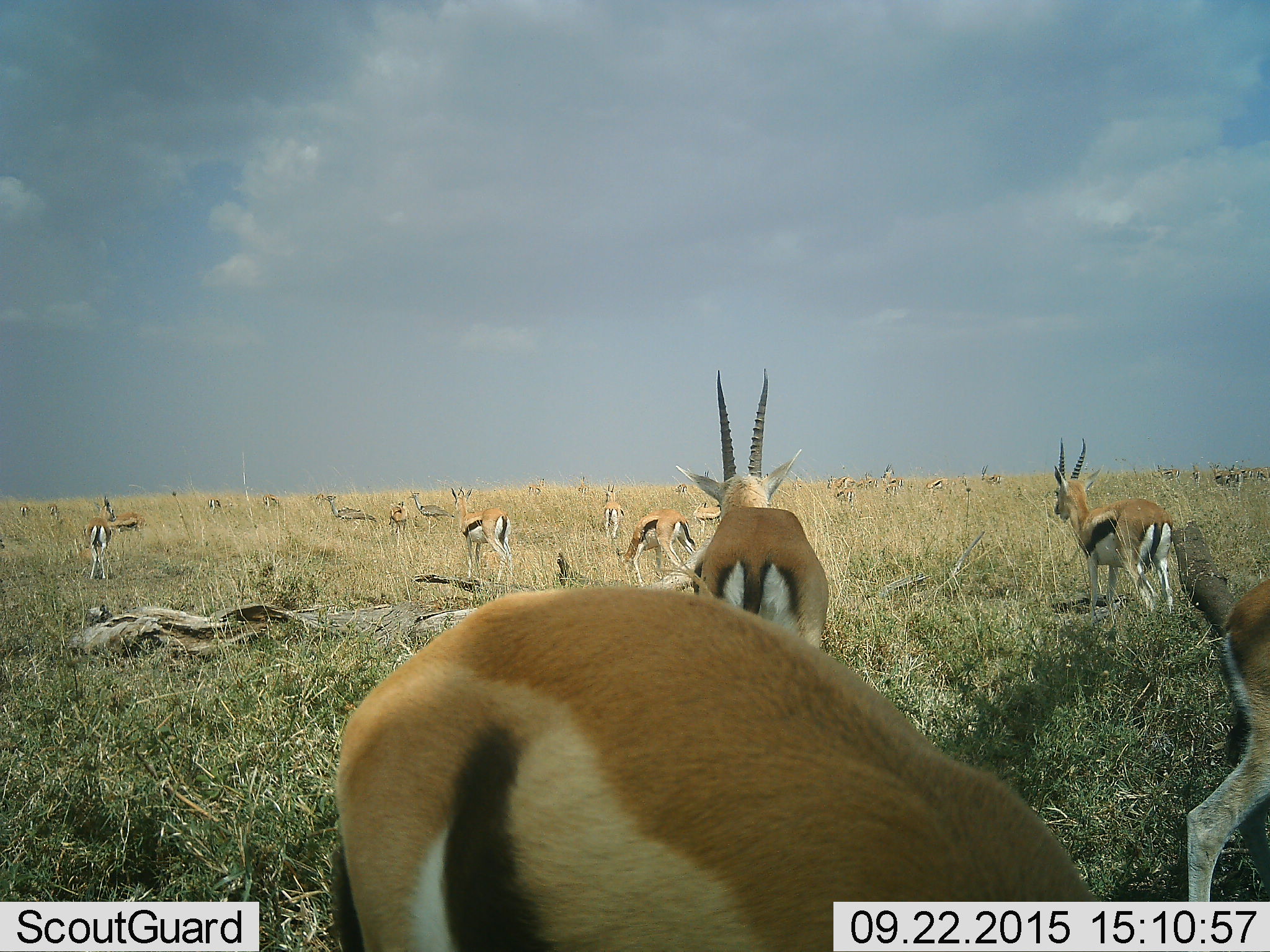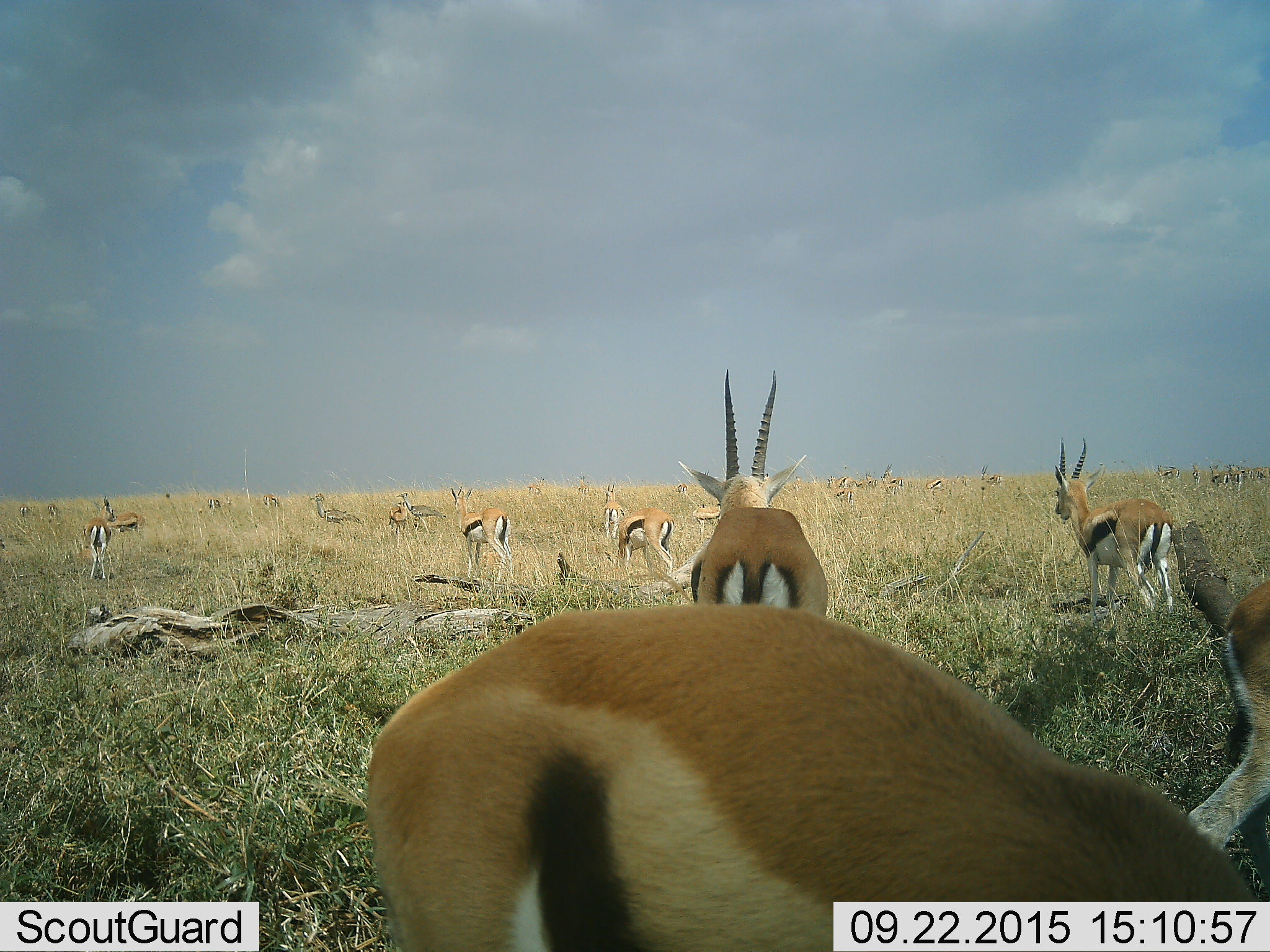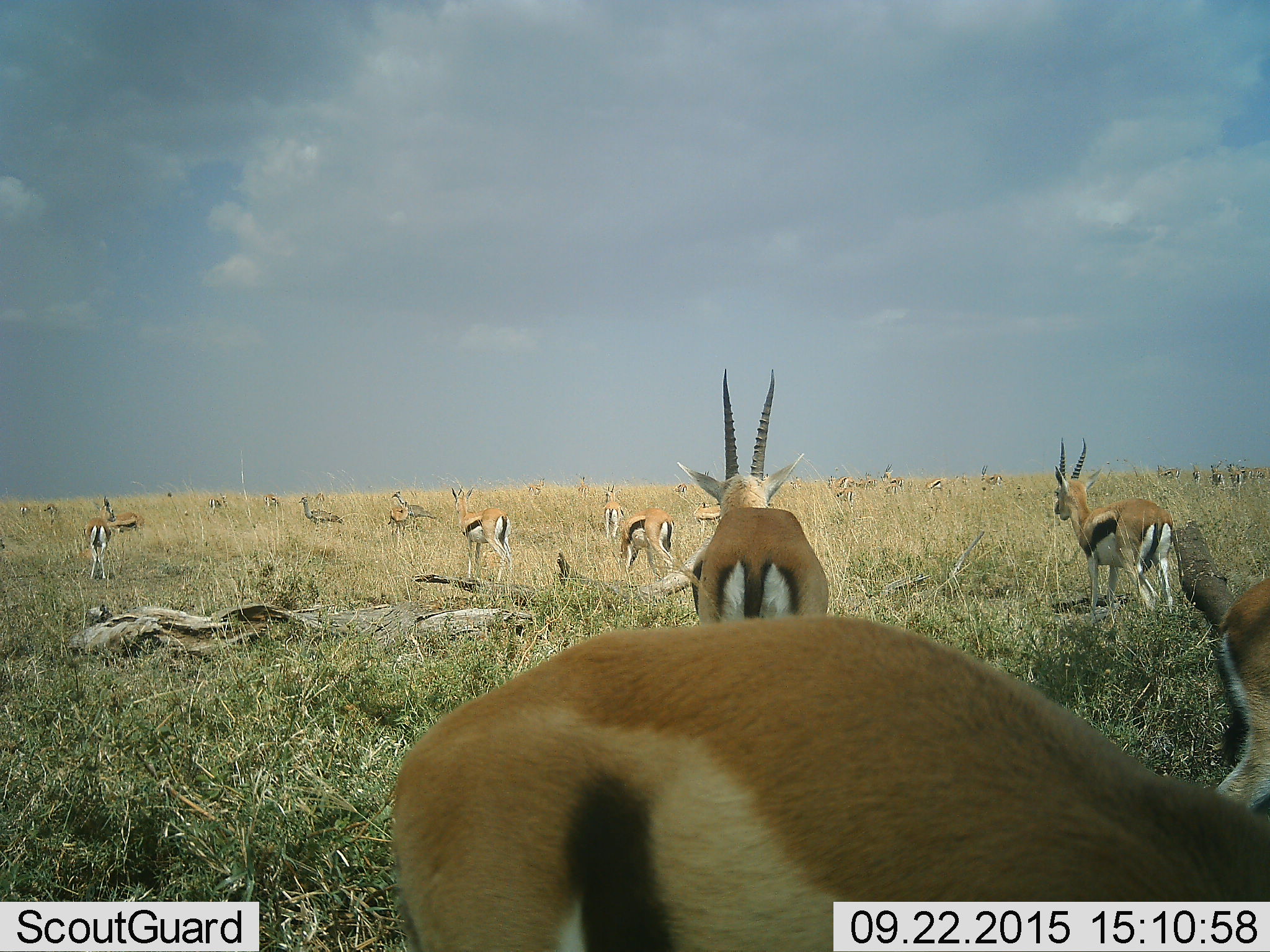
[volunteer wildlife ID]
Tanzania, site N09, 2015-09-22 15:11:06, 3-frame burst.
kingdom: Animalia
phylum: Chordata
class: Mammalia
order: Artiodactyla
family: Bovidae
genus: Eudorcas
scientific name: Eudorcas thomsonii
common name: thomson's gazelle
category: gazellethomsons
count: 11-50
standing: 88%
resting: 12%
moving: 12%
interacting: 12%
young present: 0%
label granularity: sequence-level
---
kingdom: Animalia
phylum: Chordata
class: Aves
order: Otidiformes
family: Otididae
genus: Ardeotis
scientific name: Ardeotis kori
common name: kori bustard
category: koribustard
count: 2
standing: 50%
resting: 0%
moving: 100%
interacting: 0%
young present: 0%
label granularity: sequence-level